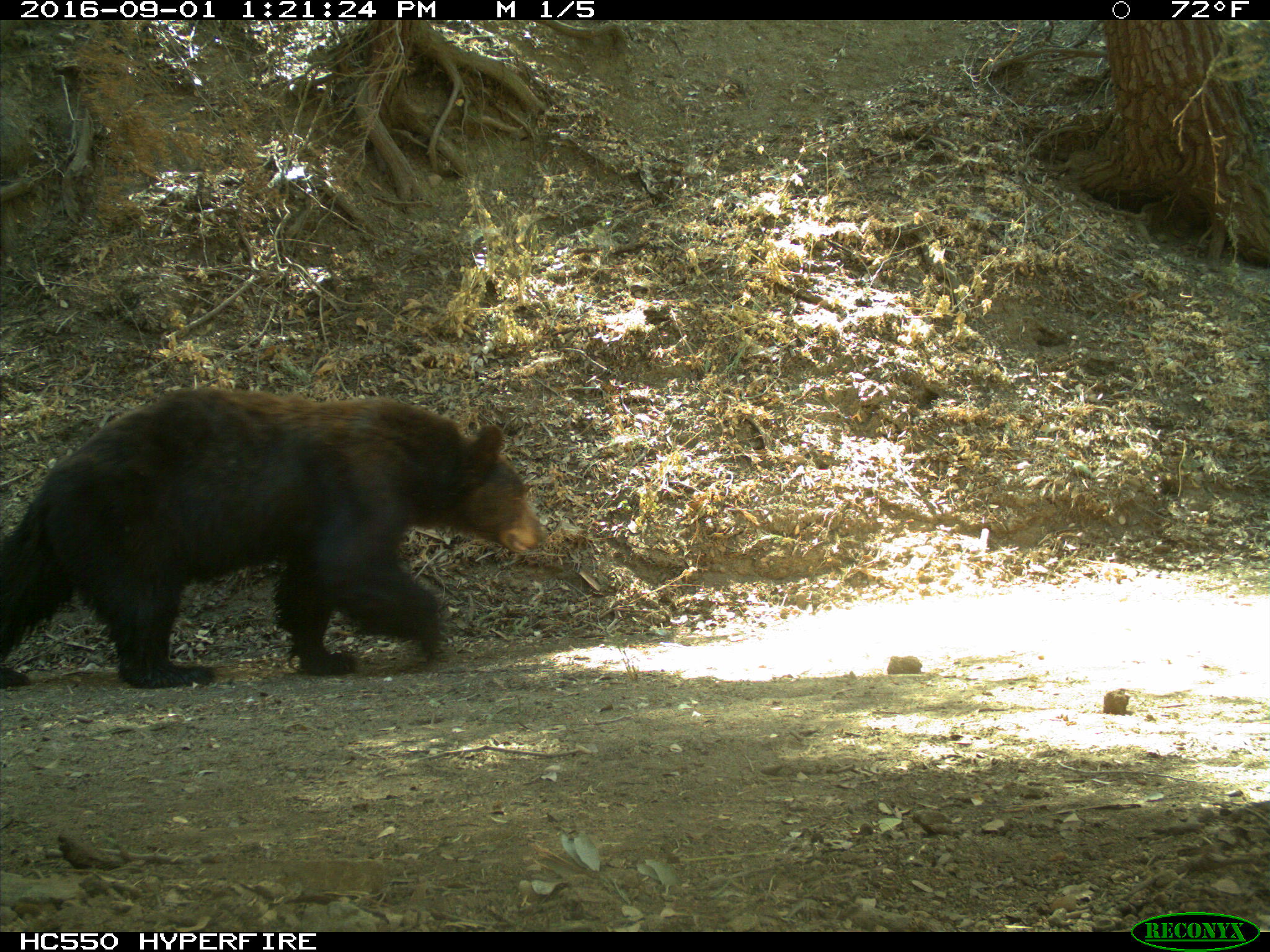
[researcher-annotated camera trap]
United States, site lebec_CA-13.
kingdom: Animalia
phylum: Chordata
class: Mammalia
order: Carnivora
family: Ursidae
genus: Ursus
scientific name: Ursus americanus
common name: american black bear